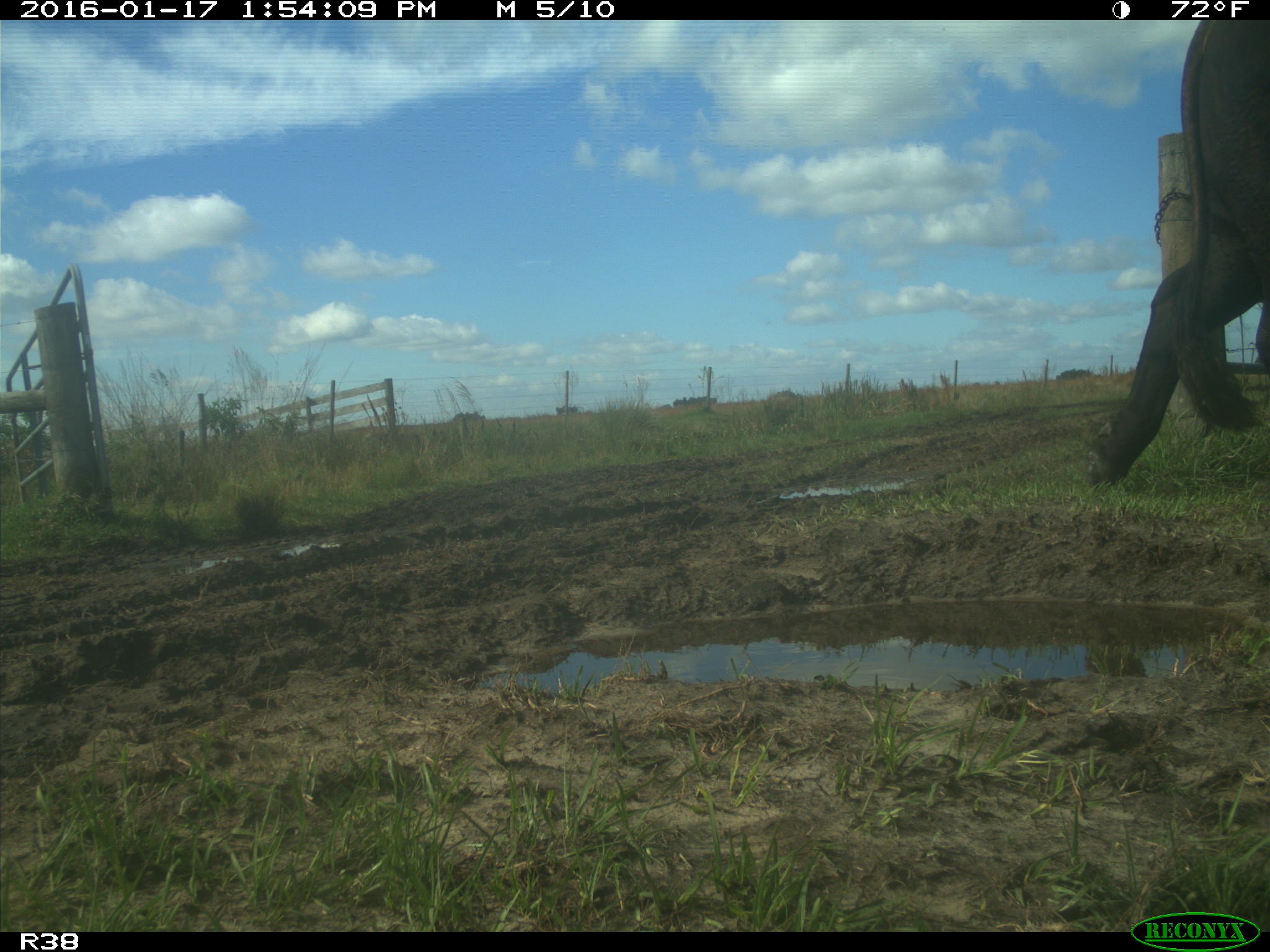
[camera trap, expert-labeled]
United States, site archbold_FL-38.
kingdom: Animalia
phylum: Chordata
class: Mammalia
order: Artiodactyla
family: Bovidae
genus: Bos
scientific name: Bos taurus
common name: domestic cow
Bos taurus (domestic cow).